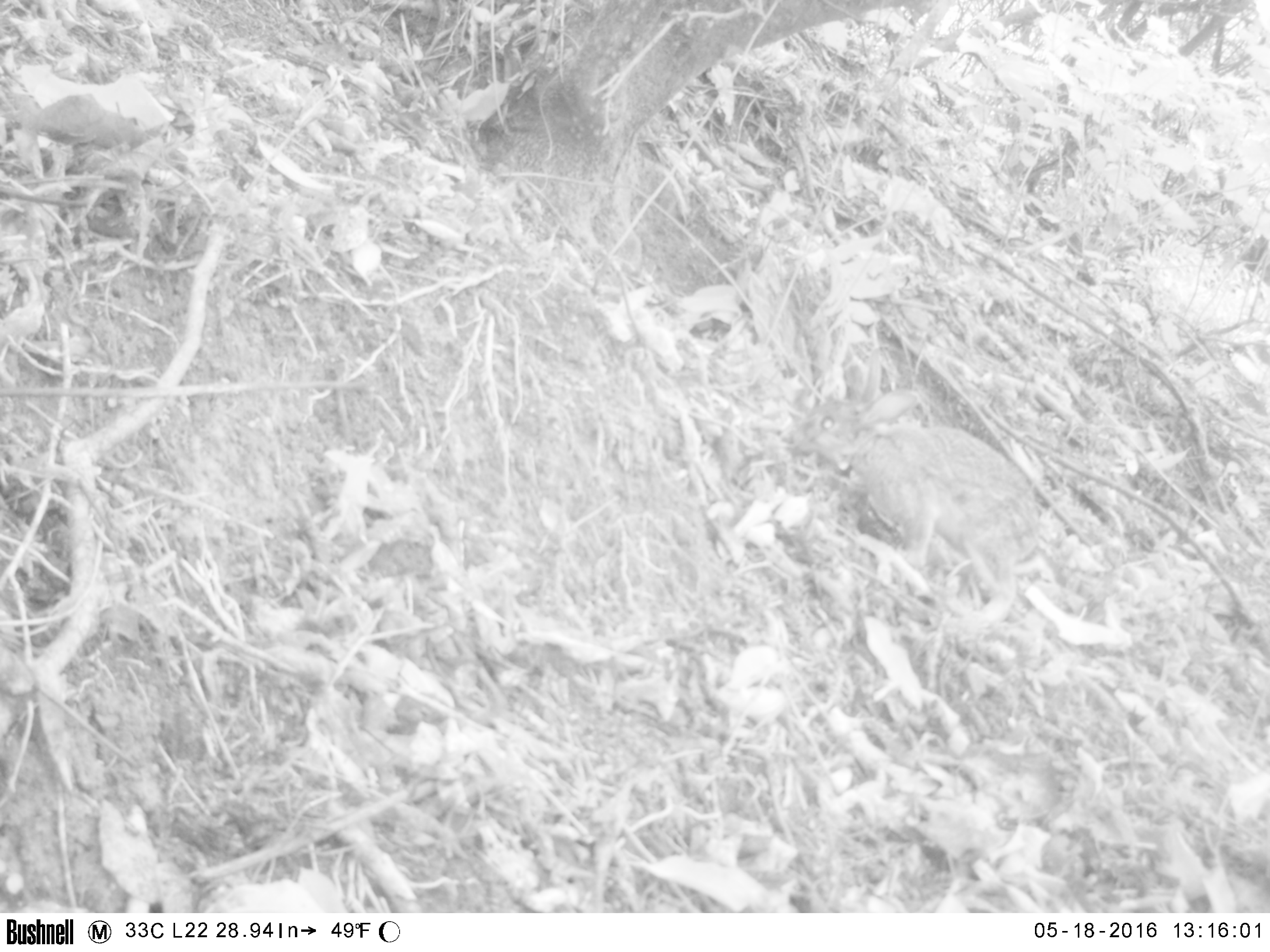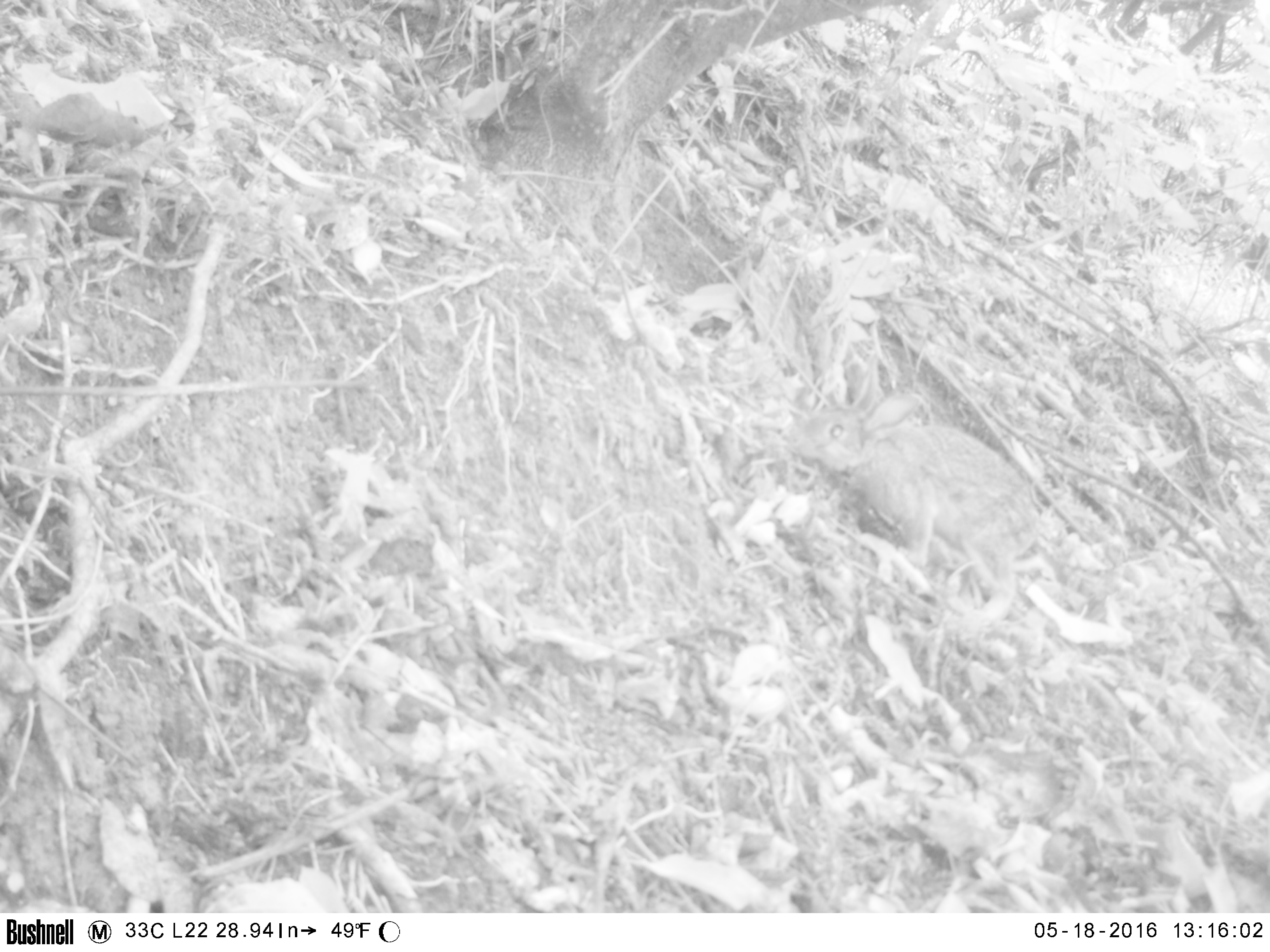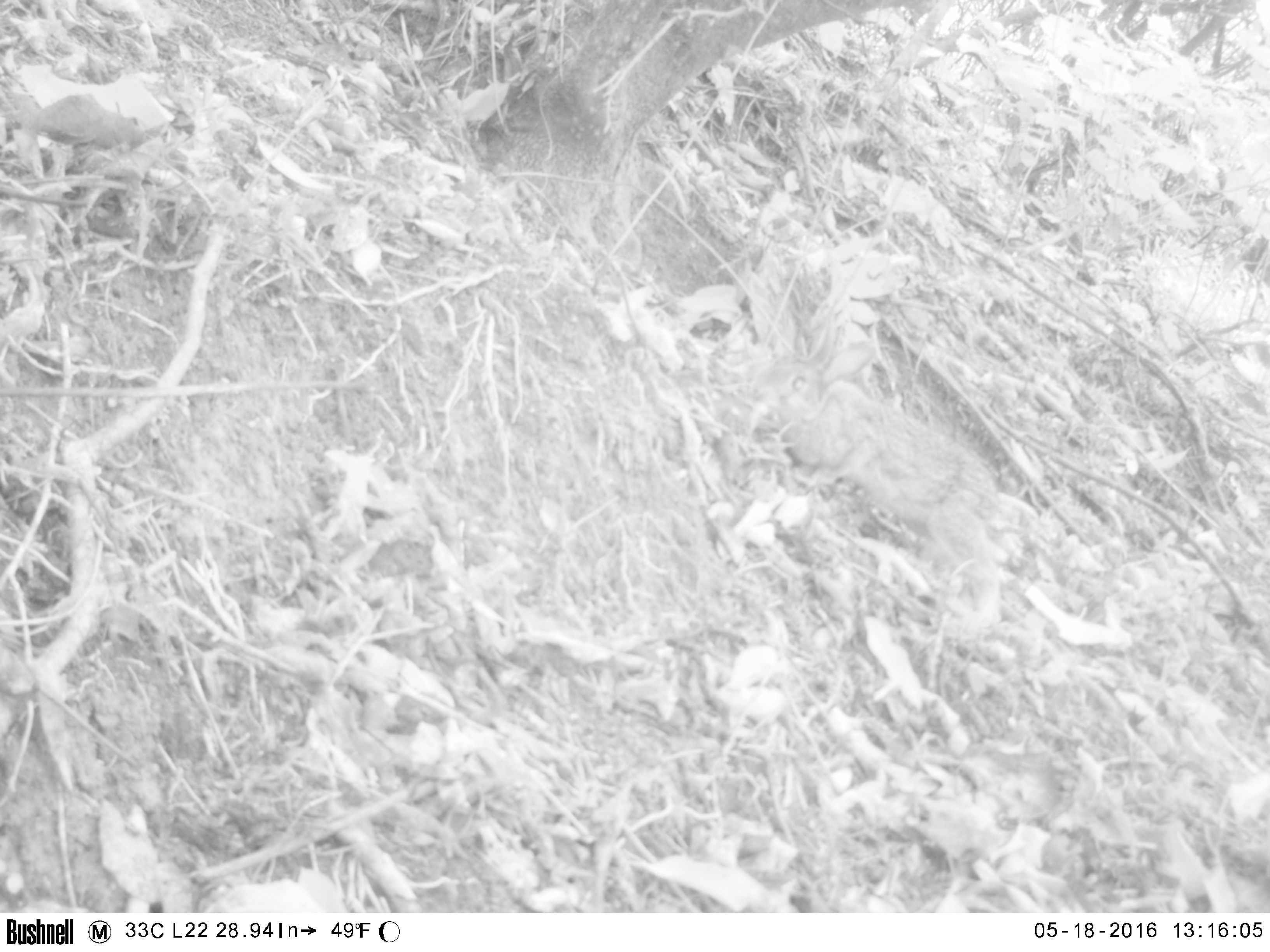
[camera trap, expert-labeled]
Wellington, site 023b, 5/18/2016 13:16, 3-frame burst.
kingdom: Animalia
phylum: Chordata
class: Mammalia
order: Lagomorpha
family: Leporidae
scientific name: Leporidae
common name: rabbit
Rabbit (Leporidae).